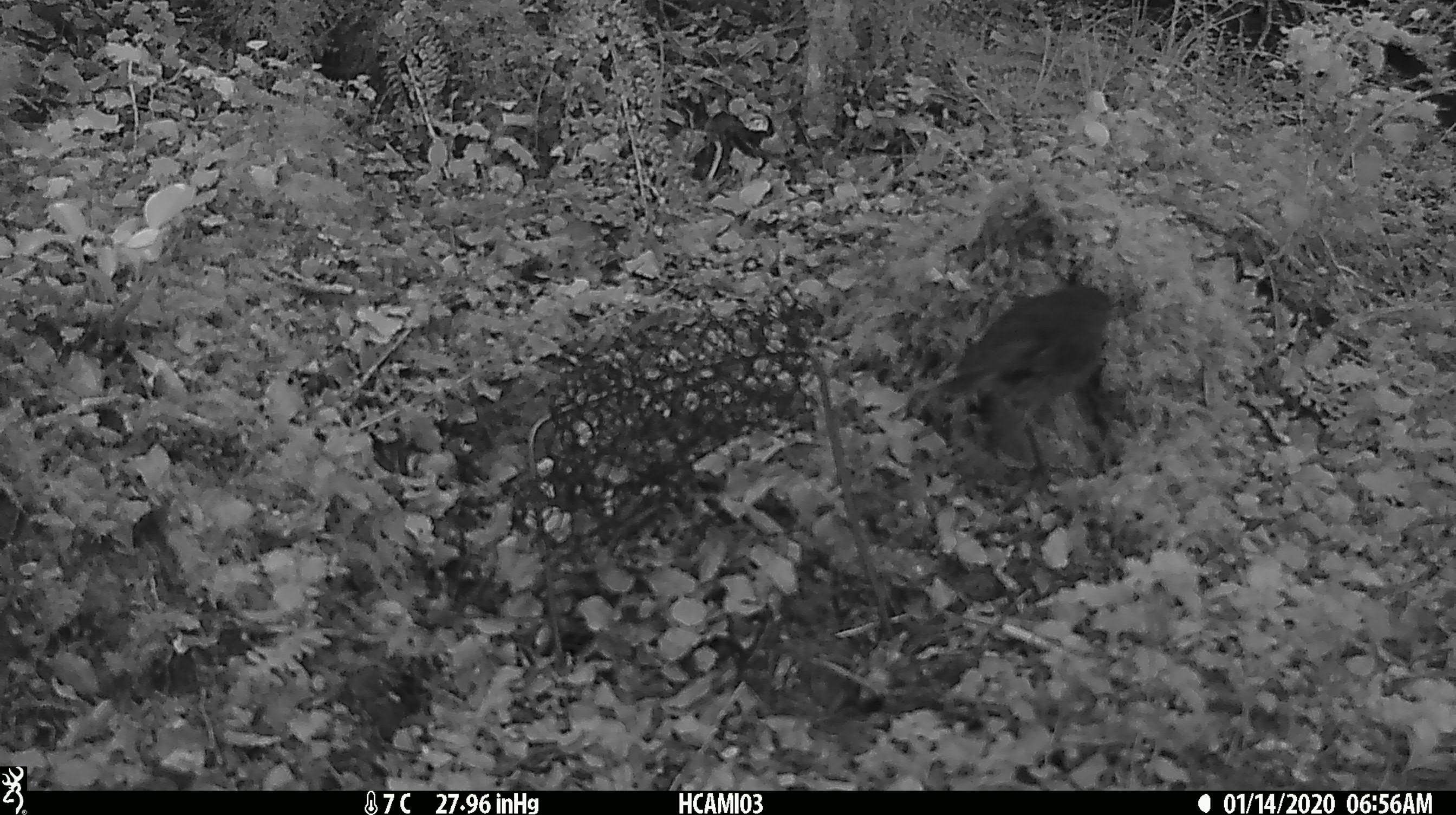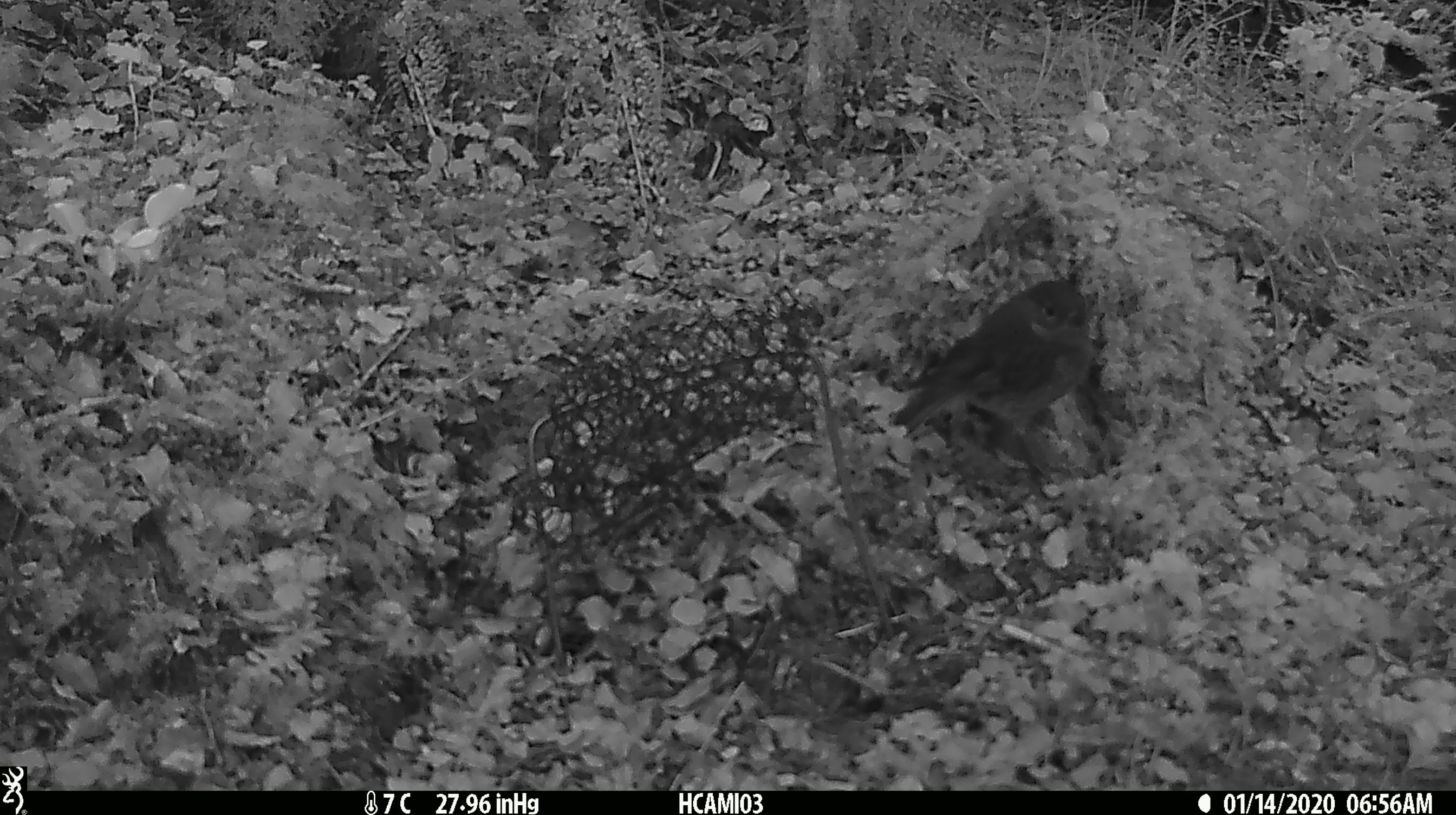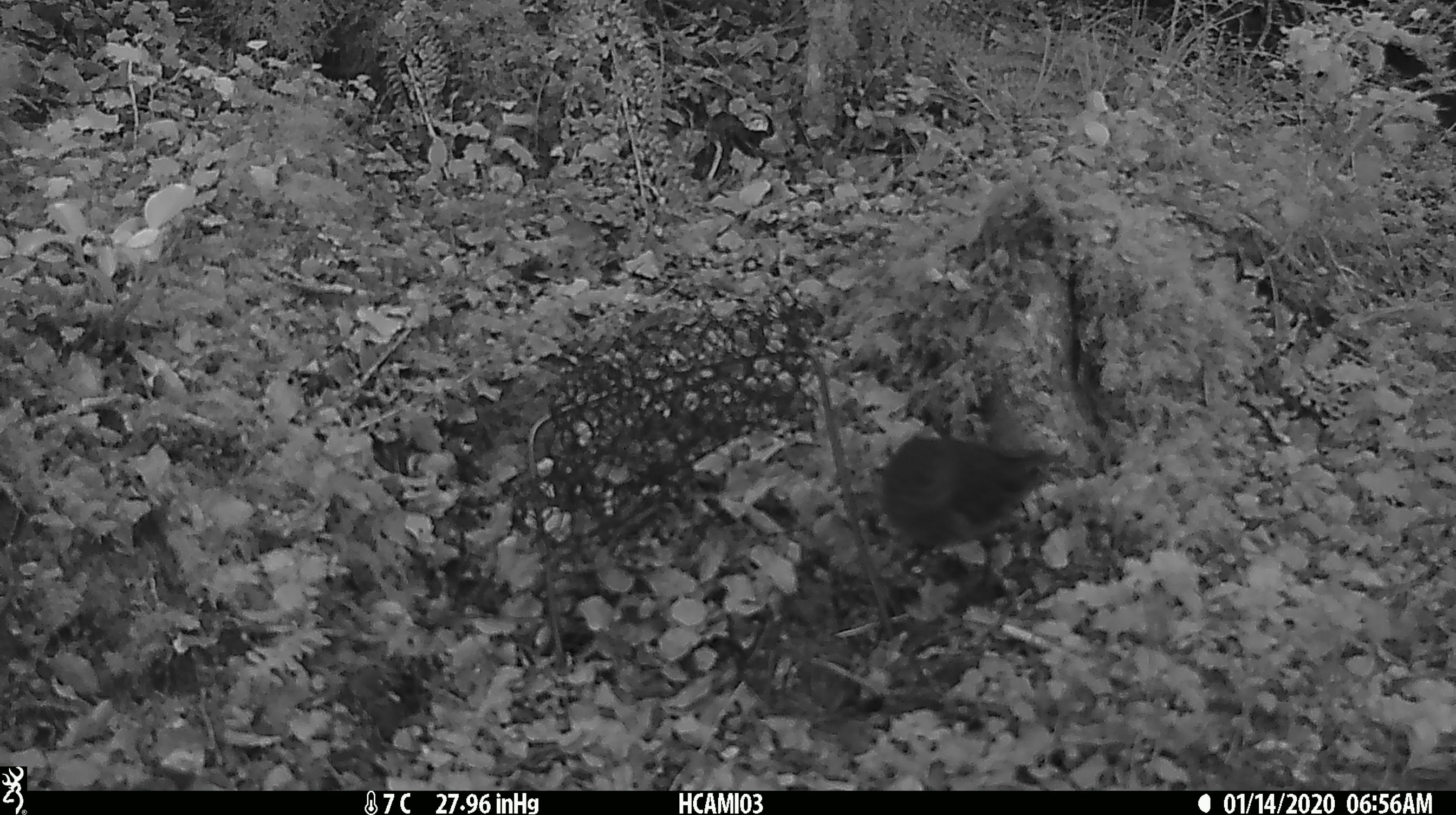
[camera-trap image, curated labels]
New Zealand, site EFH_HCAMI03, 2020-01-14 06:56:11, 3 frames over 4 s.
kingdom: Animalia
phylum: Chordata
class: Aves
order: Passeriformes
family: Petroicidae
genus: Petroica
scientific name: Petroica australis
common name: new zealand robin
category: robin